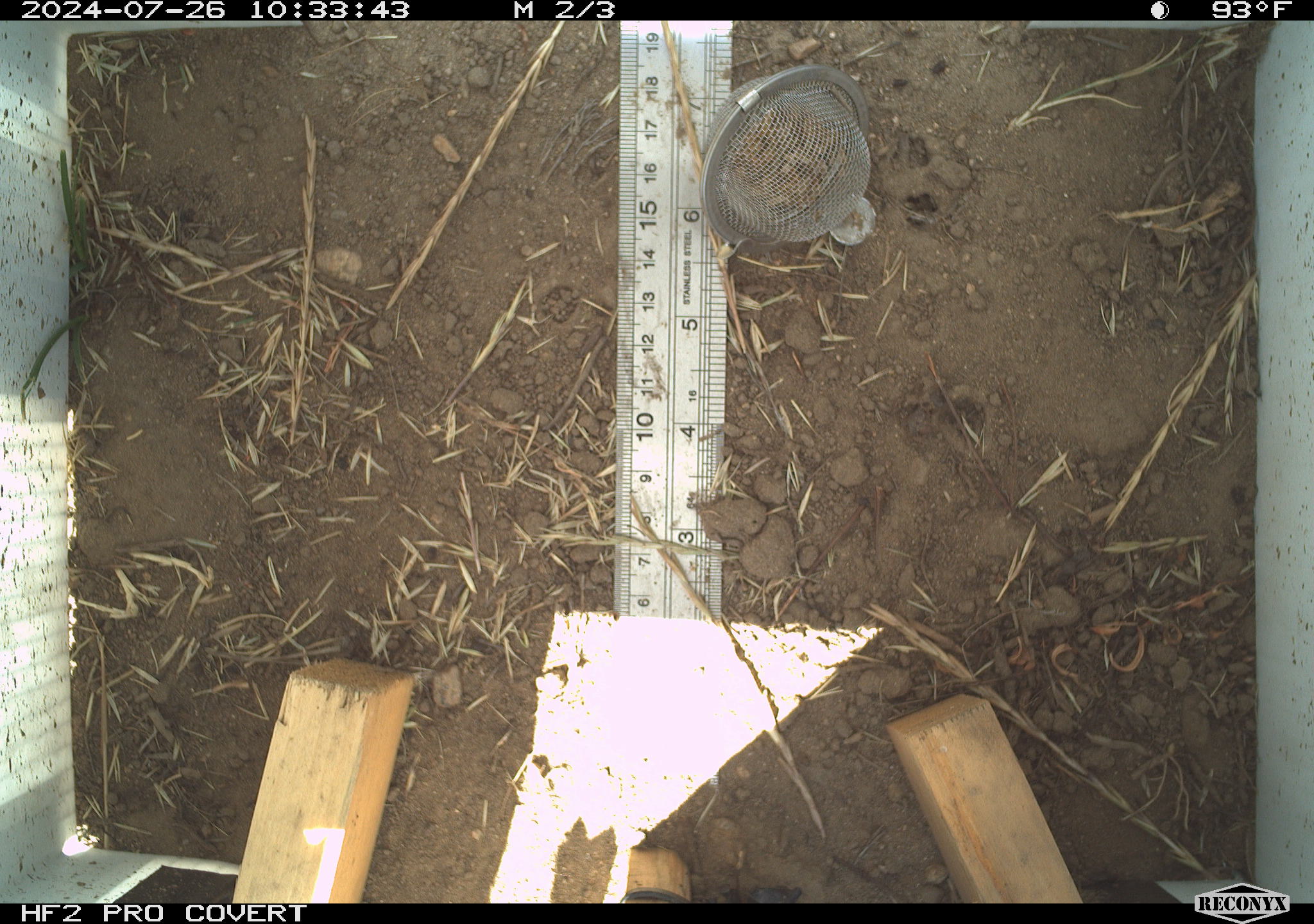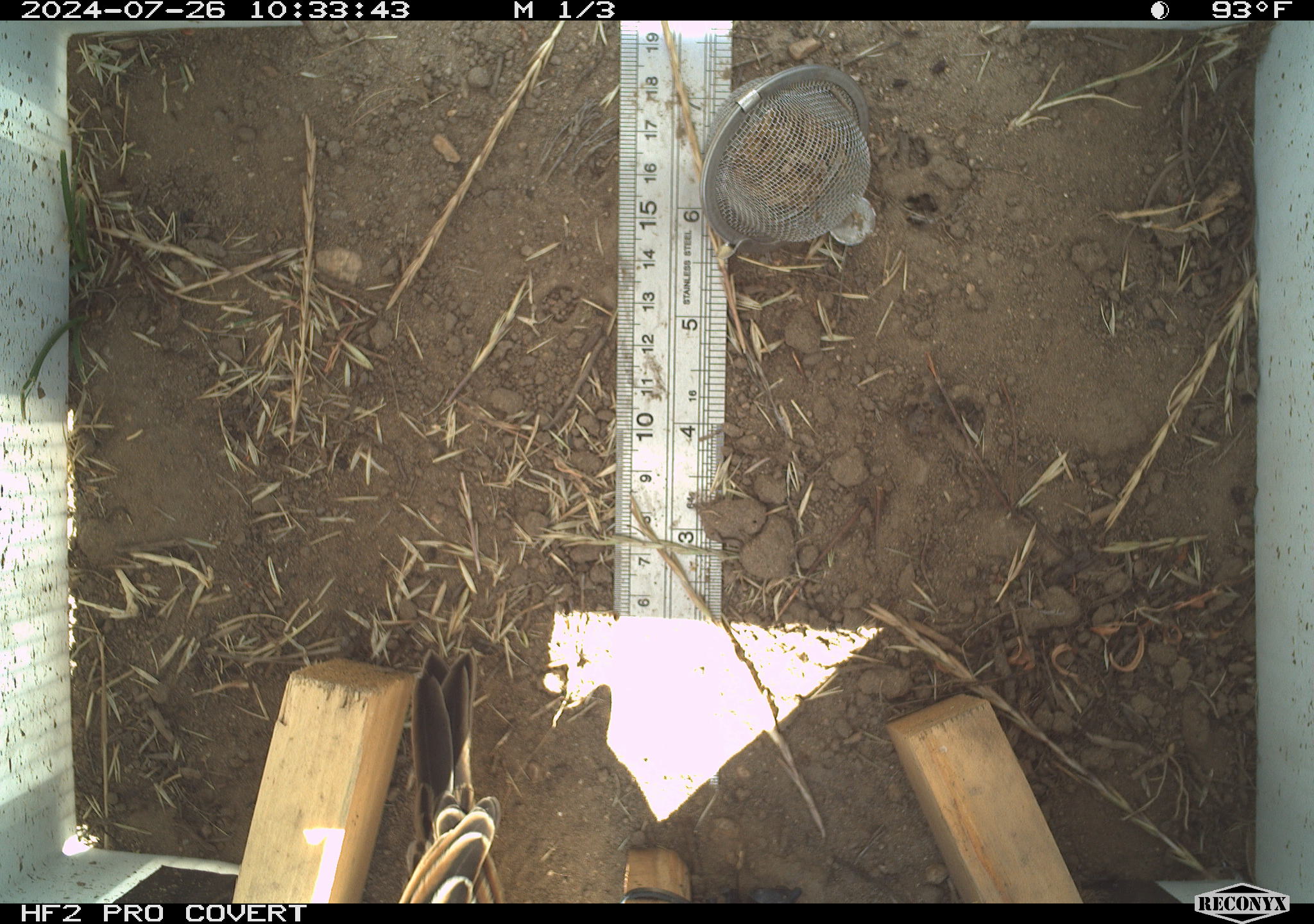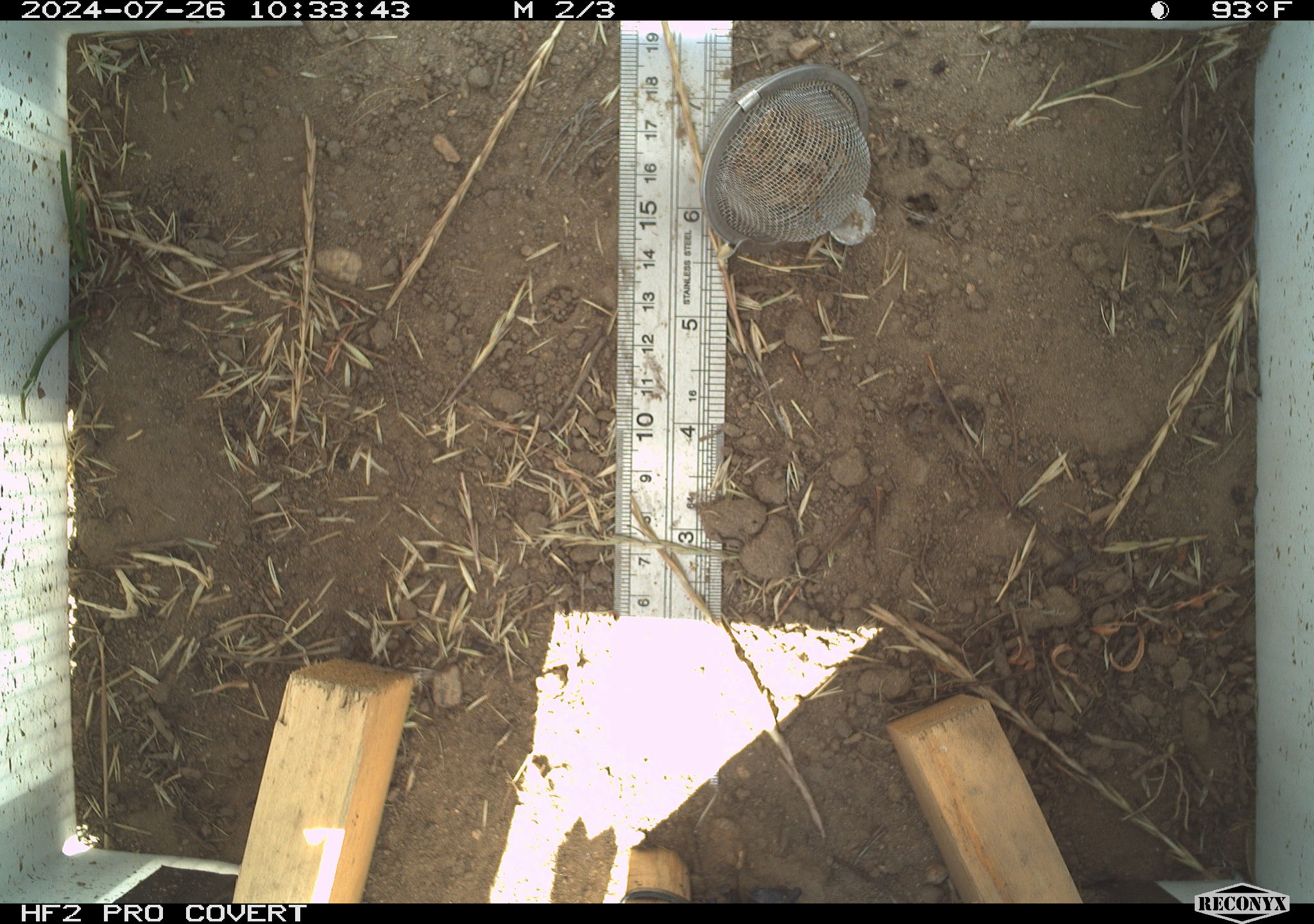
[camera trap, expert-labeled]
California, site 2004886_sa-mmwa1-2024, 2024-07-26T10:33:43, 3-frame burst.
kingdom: Animalia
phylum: Chordata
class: Aves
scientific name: Aves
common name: bird